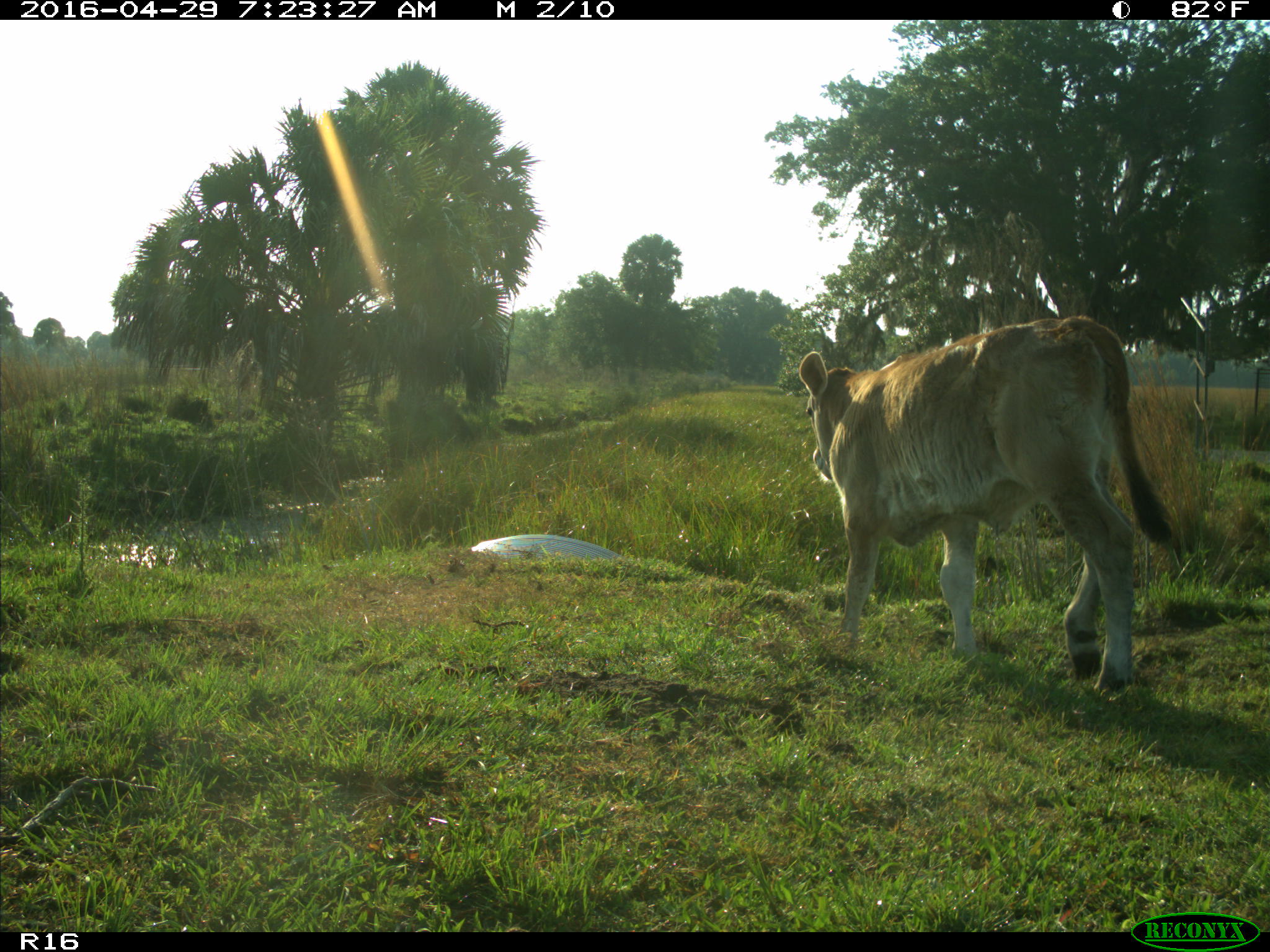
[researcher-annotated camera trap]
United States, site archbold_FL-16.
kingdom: Animalia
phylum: Chordata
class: Mammalia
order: Artiodactyla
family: Bovidae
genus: Bos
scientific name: Bos taurus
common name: domestic cow